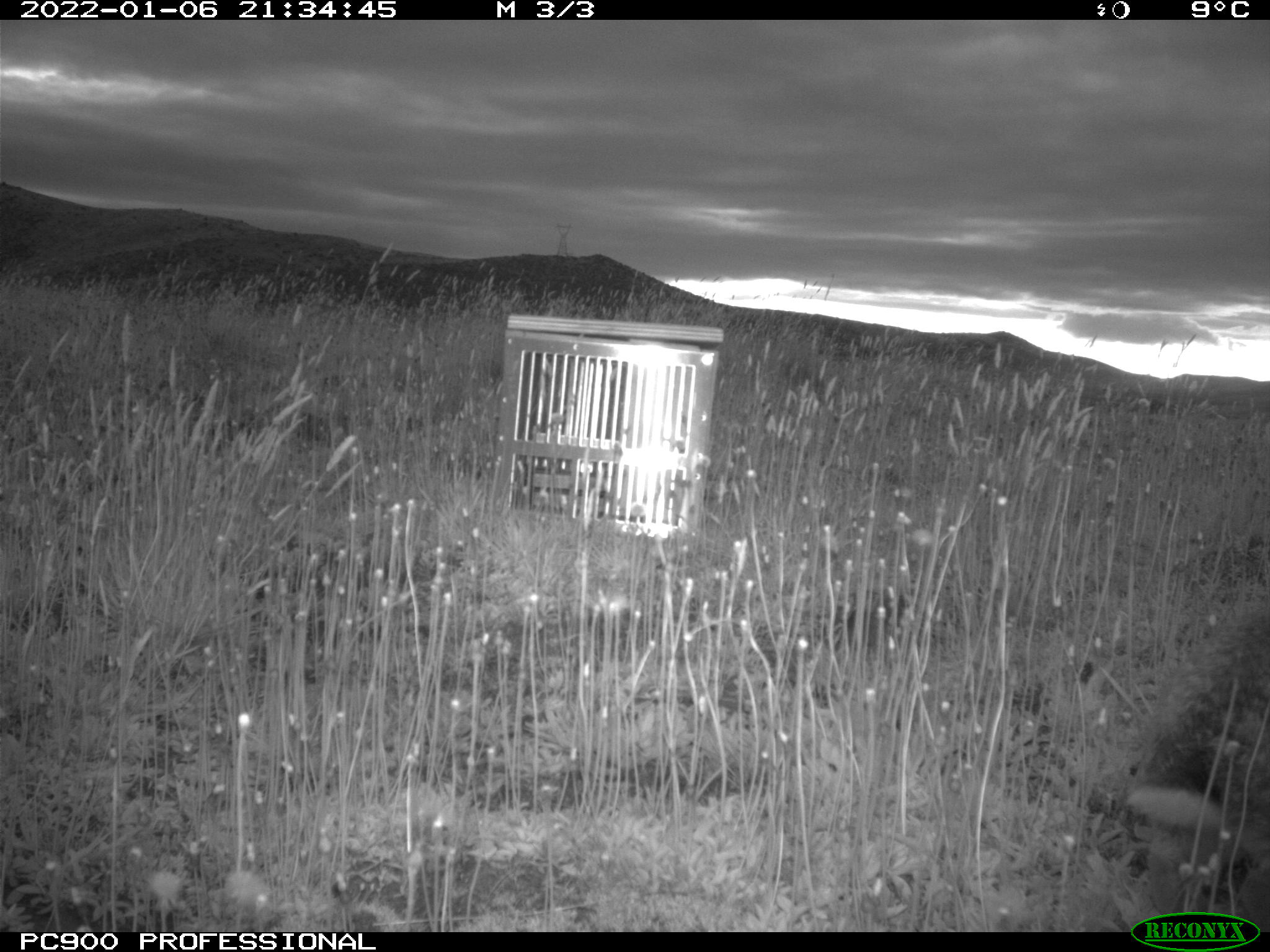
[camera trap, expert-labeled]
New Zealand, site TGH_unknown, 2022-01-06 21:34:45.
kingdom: Animalia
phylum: Chordata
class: Mammalia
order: Lagomorpha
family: Leporidae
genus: Oryctolagus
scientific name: Oryctolagus cuniculus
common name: european rabbit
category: rabbit